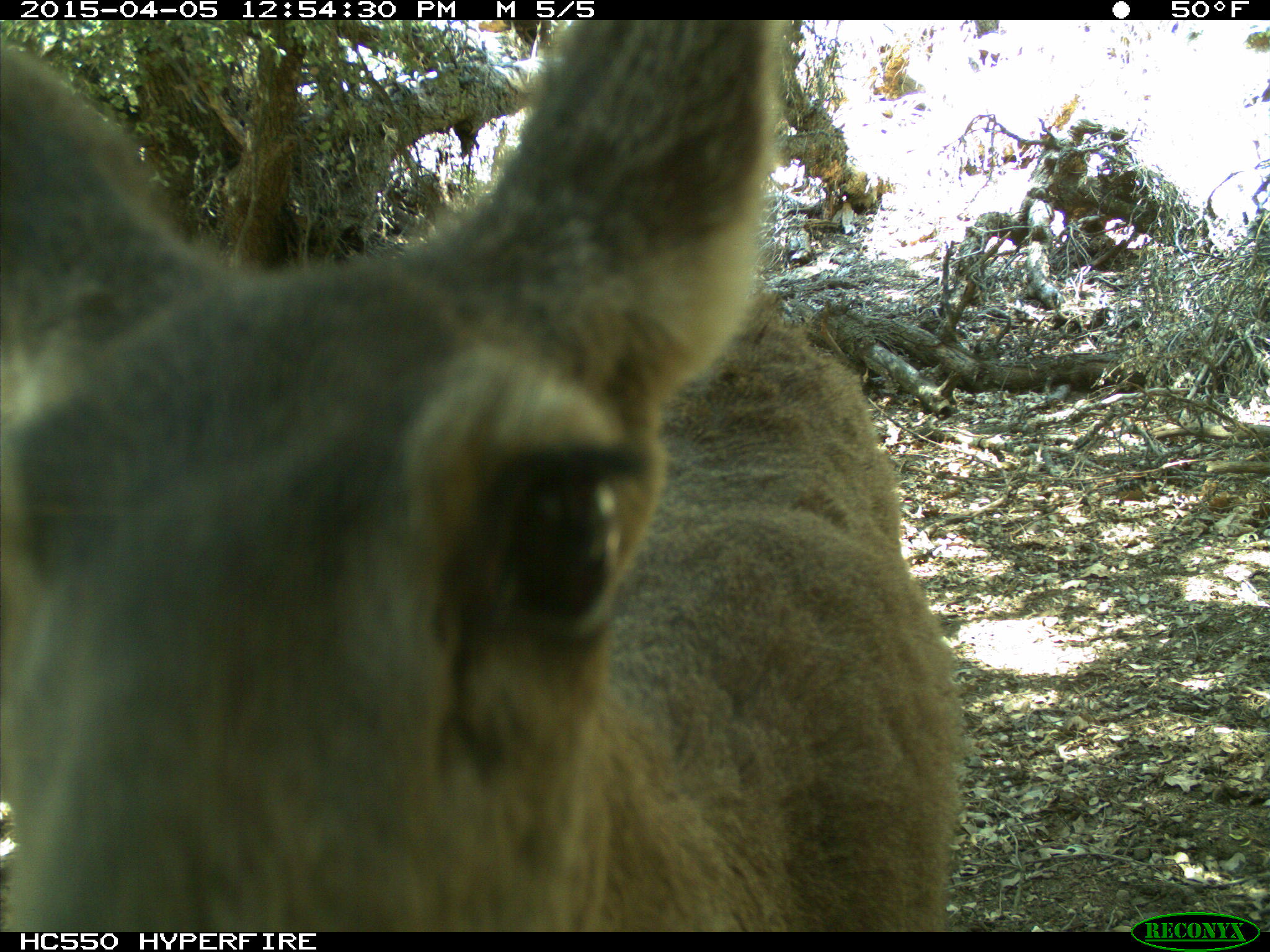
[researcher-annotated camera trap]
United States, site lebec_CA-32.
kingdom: Animalia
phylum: Chordata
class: Mammalia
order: Artiodactyla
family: Cervidae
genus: Odocoileus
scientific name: Odocoileus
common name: deer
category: unidentified deer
Unidentified deer (deer) (Odocoileus).